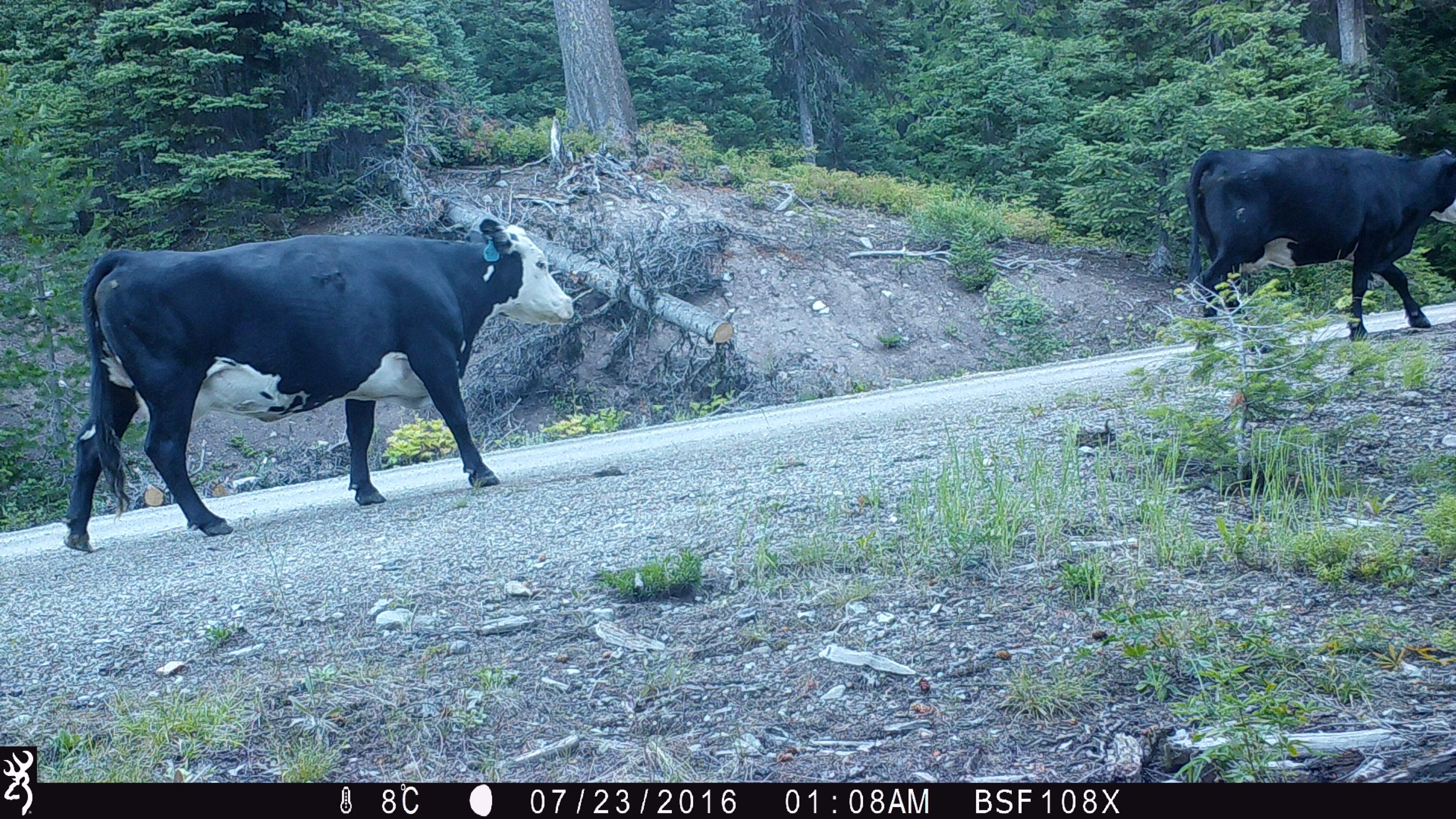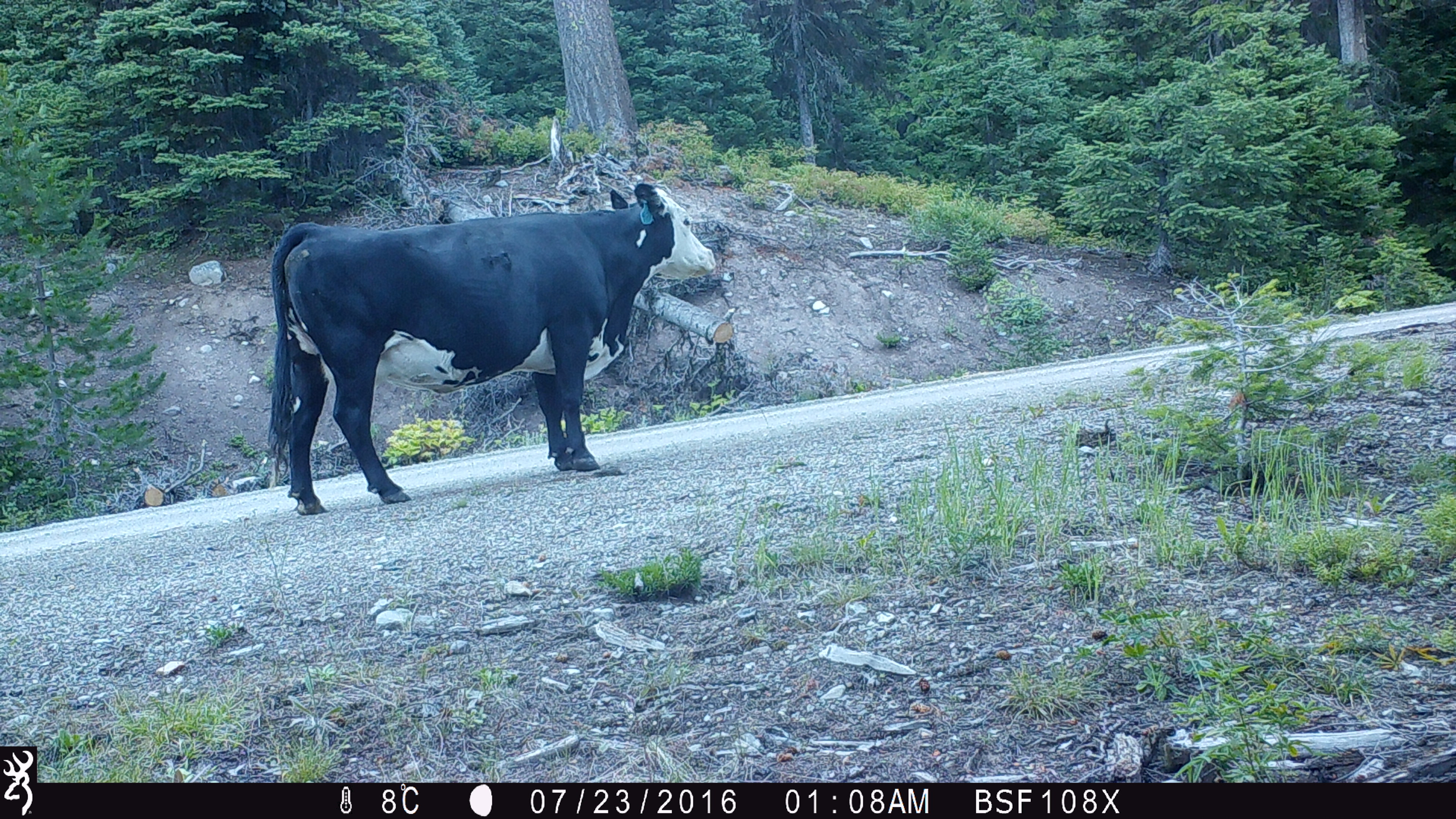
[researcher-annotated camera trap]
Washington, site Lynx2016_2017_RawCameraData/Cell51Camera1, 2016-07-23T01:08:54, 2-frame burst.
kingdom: Animalia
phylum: Chordata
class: Mammalia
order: Artiodactyla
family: Bovidae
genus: Bos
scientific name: Bos taurus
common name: domestic cattle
Domestic cattle (Bos taurus). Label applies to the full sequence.